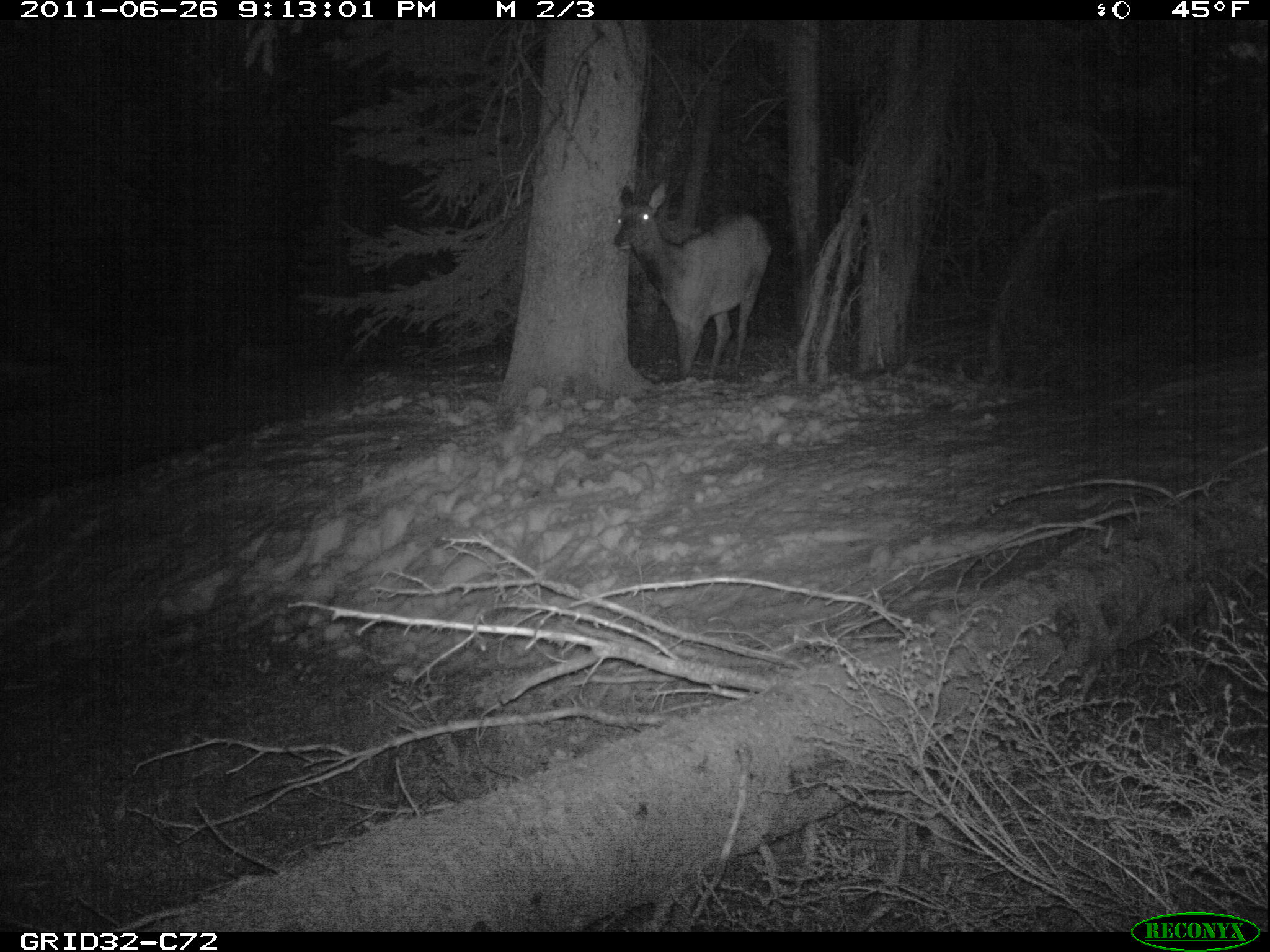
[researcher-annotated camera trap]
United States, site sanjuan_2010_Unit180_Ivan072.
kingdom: Animalia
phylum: Chordata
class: Mammalia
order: Artiodactyla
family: Cervidae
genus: Cervus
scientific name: Cervus elaphus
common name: red deer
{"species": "Cervus elaphus (red deer)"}